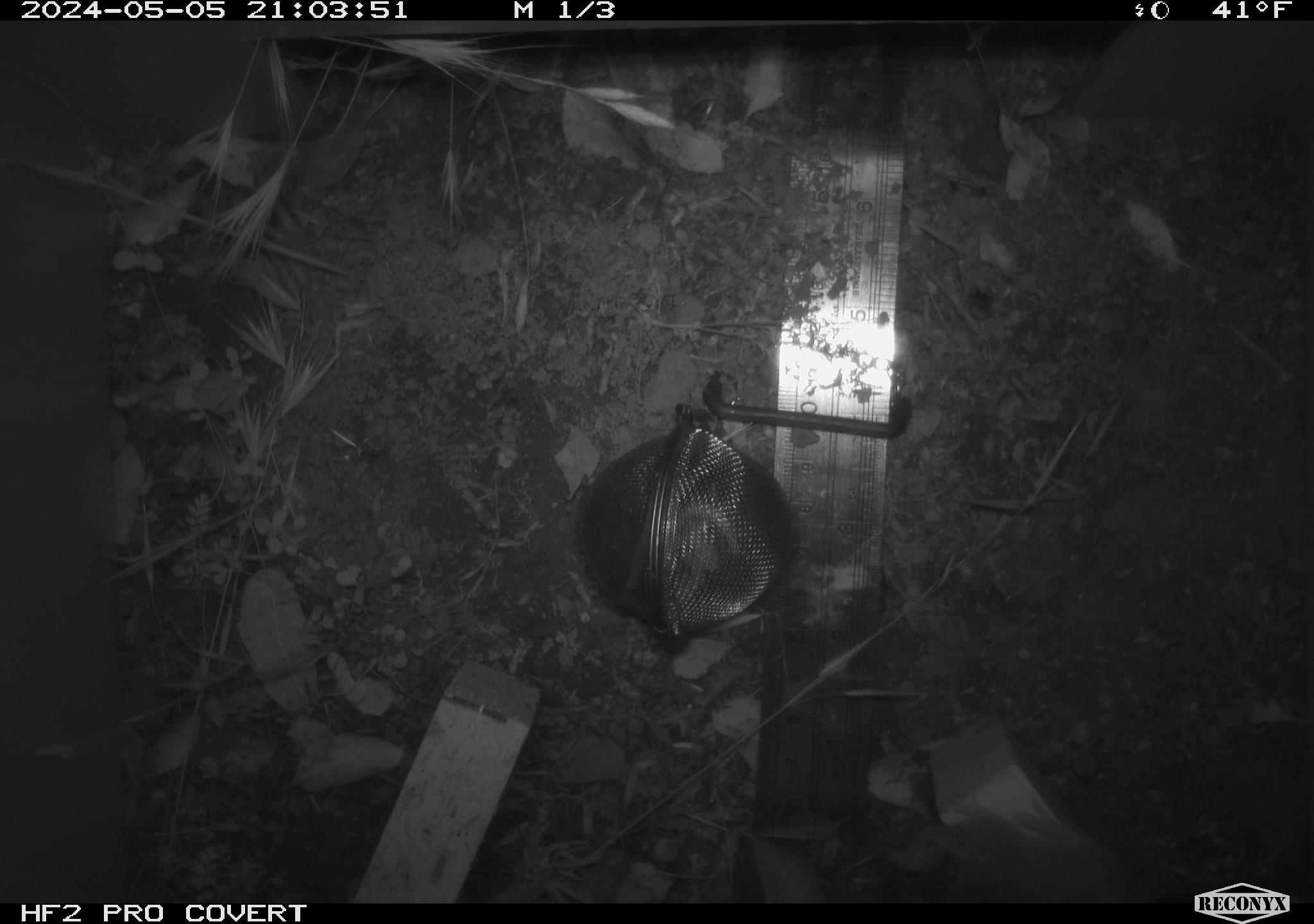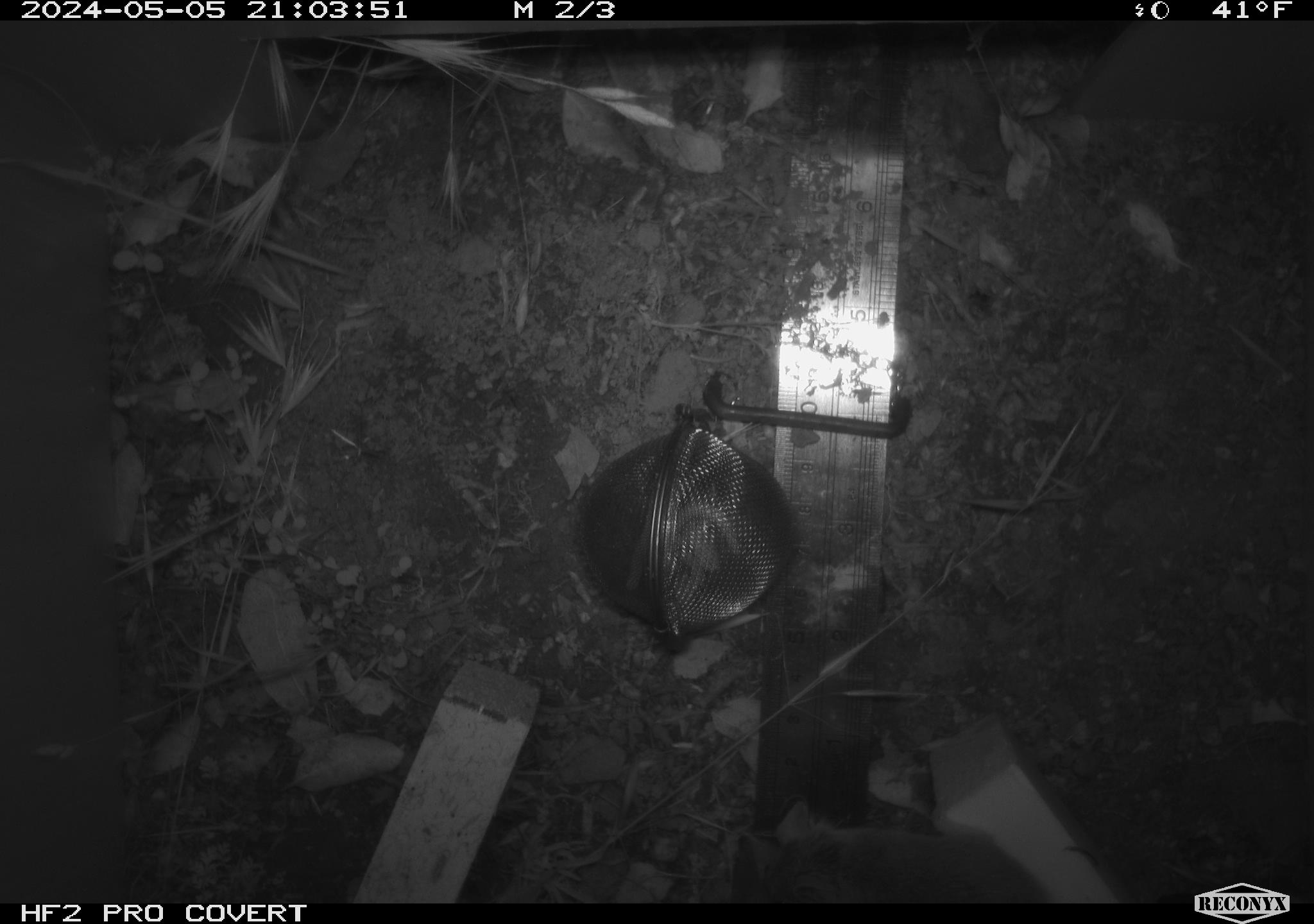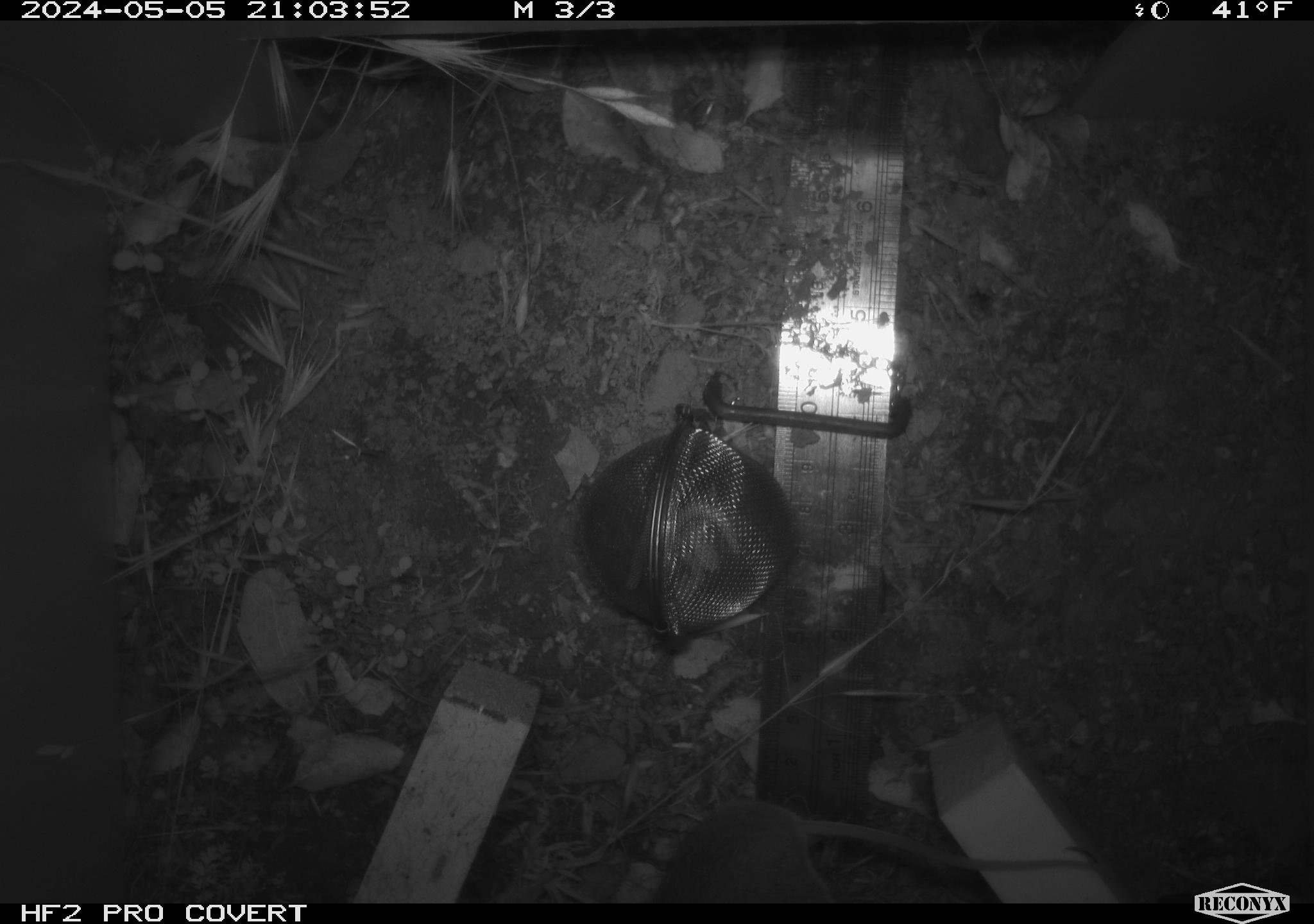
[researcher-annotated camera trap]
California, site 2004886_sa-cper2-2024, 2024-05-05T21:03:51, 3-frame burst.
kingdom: Animalia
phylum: Chordata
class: Mammalia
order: Rodentia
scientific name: Rodentia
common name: rodent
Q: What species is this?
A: Rodent (Rodentia).